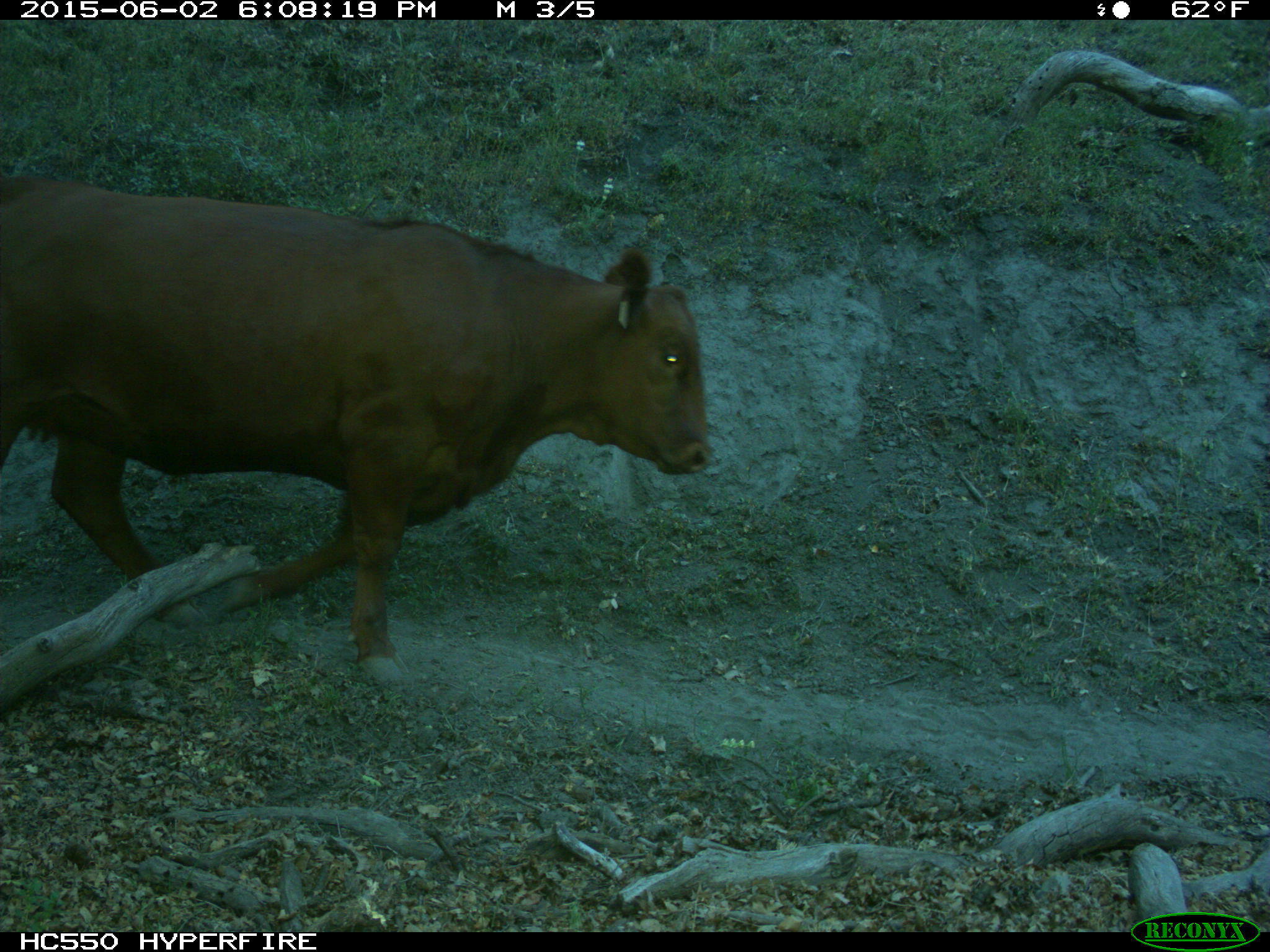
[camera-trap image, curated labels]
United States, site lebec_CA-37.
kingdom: Animalia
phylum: Chordata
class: Mammalia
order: Artiodactyla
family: Bovidae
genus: Bos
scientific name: Bos taurus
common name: domestic cow